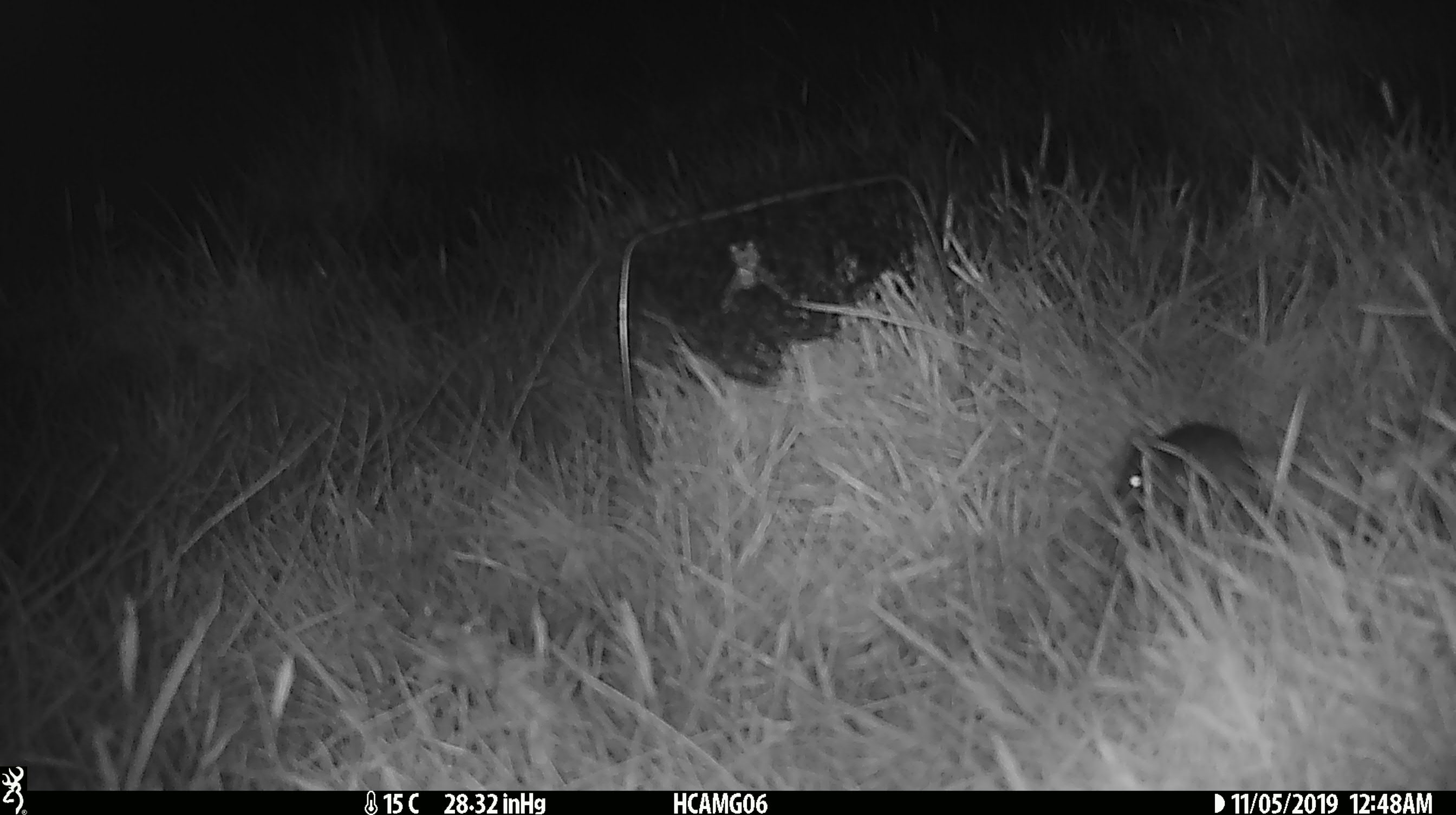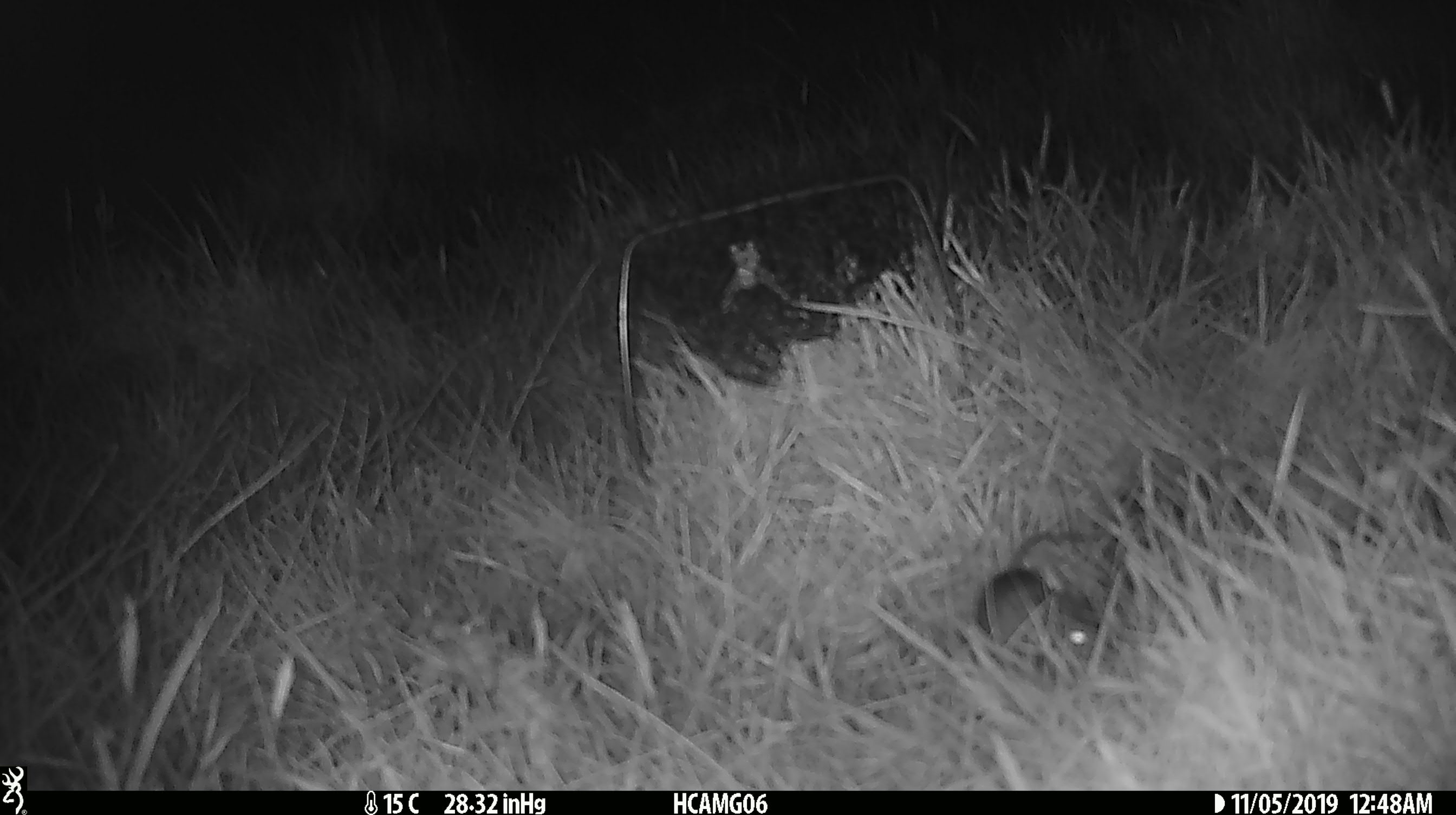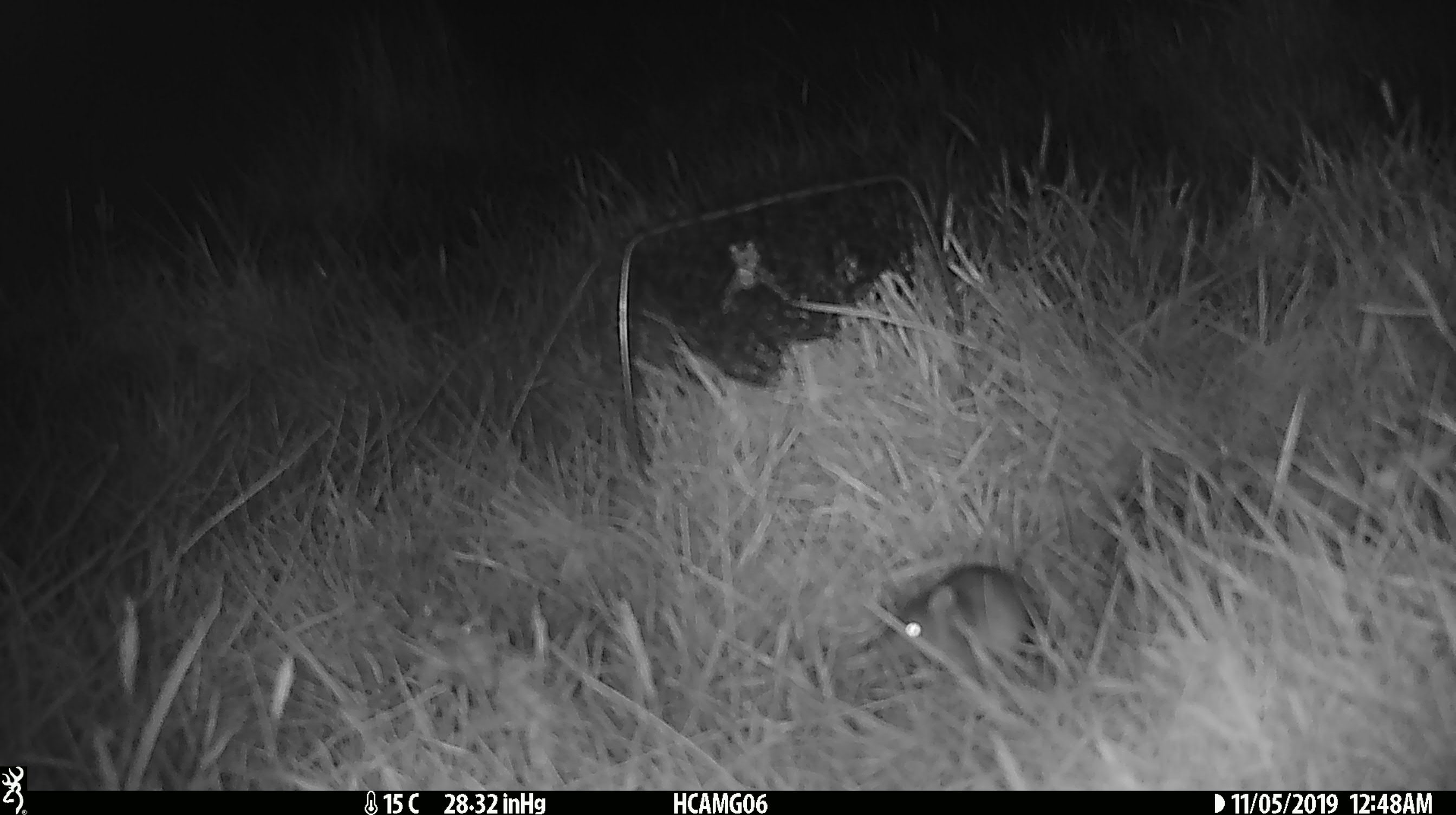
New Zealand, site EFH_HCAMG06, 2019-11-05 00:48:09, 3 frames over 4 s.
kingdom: Animalia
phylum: Chordata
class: Mammalia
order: Rodentia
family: Muridae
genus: Mus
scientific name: Mus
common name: mouse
Mouse (Mus).